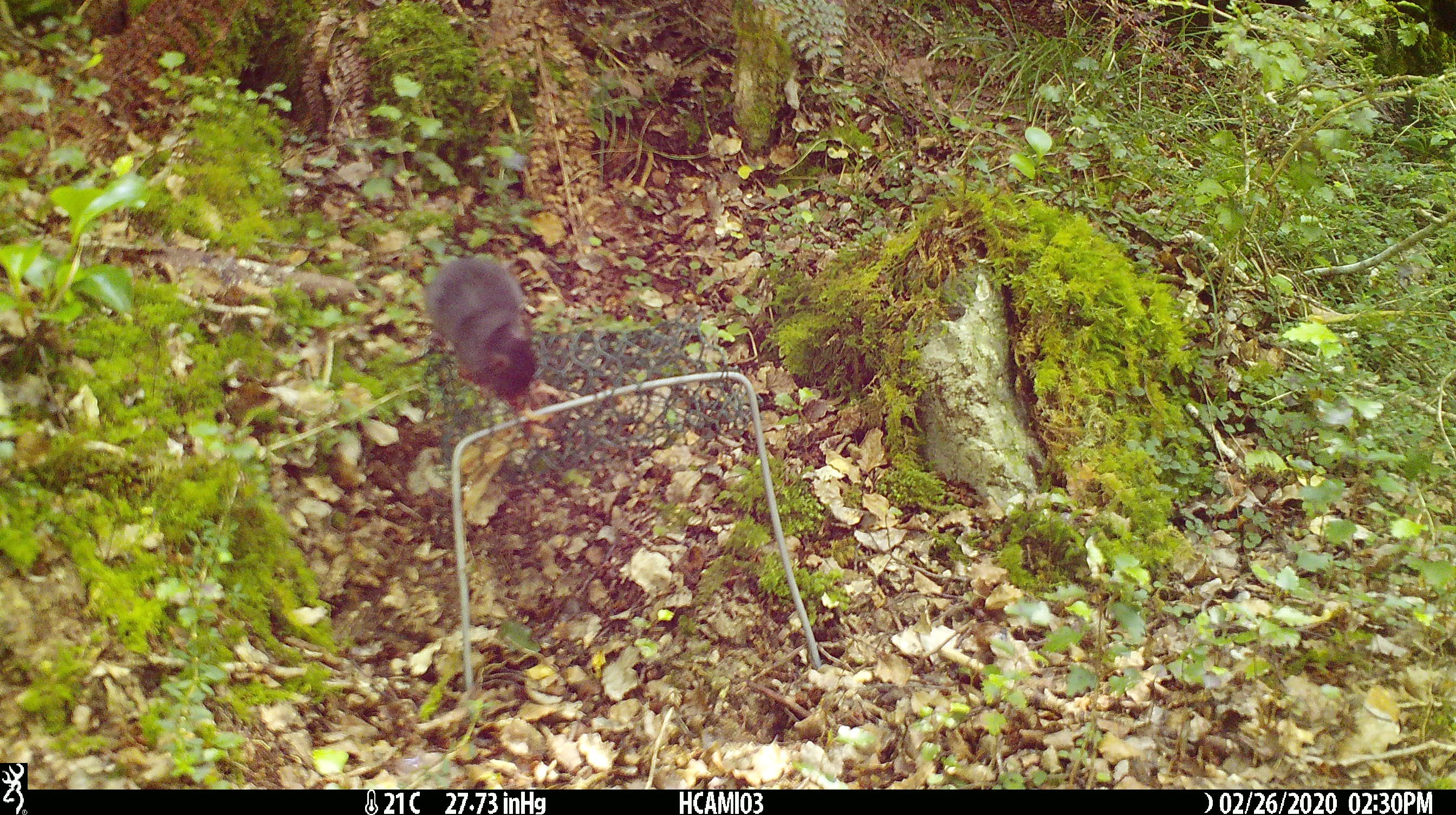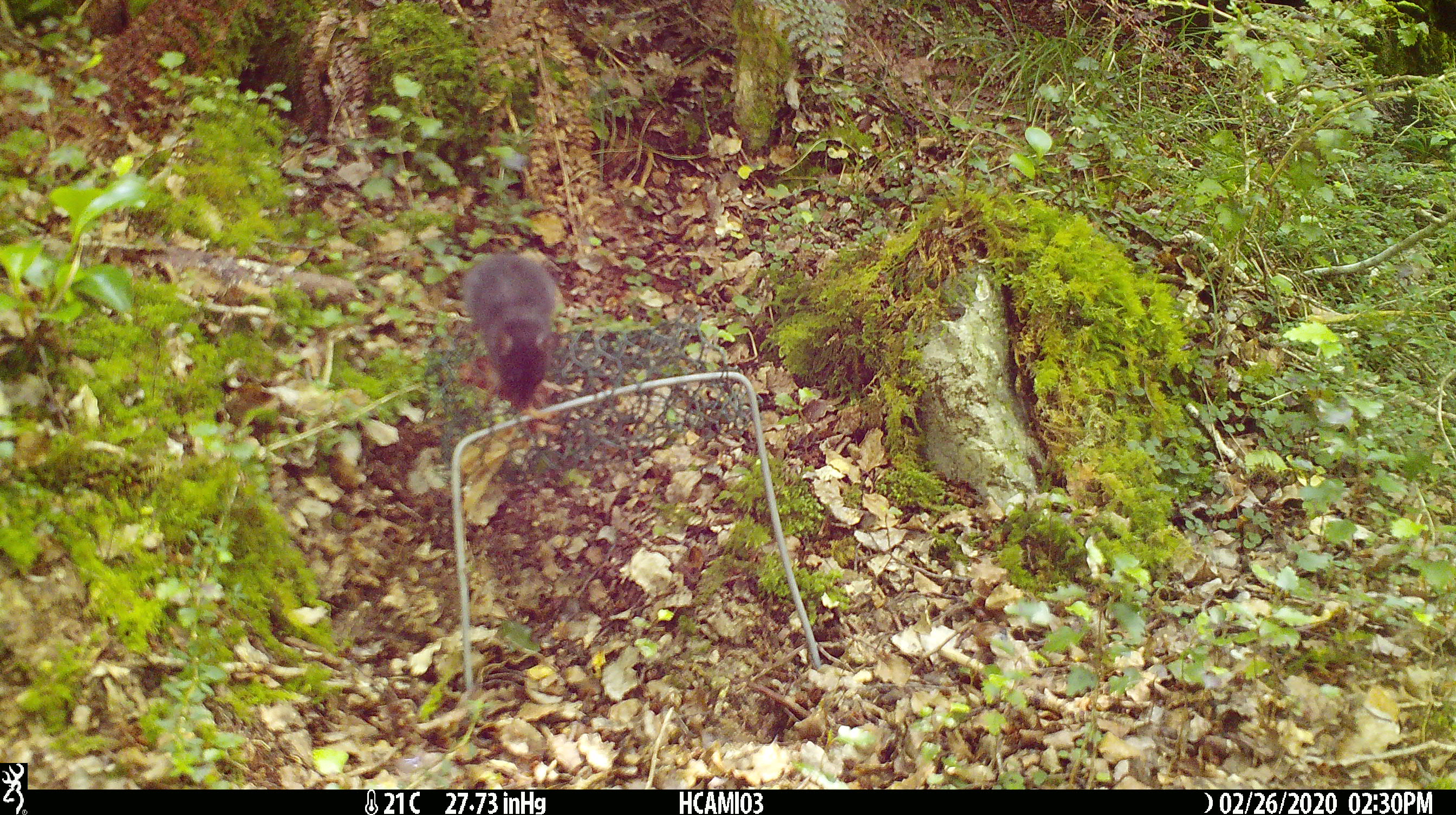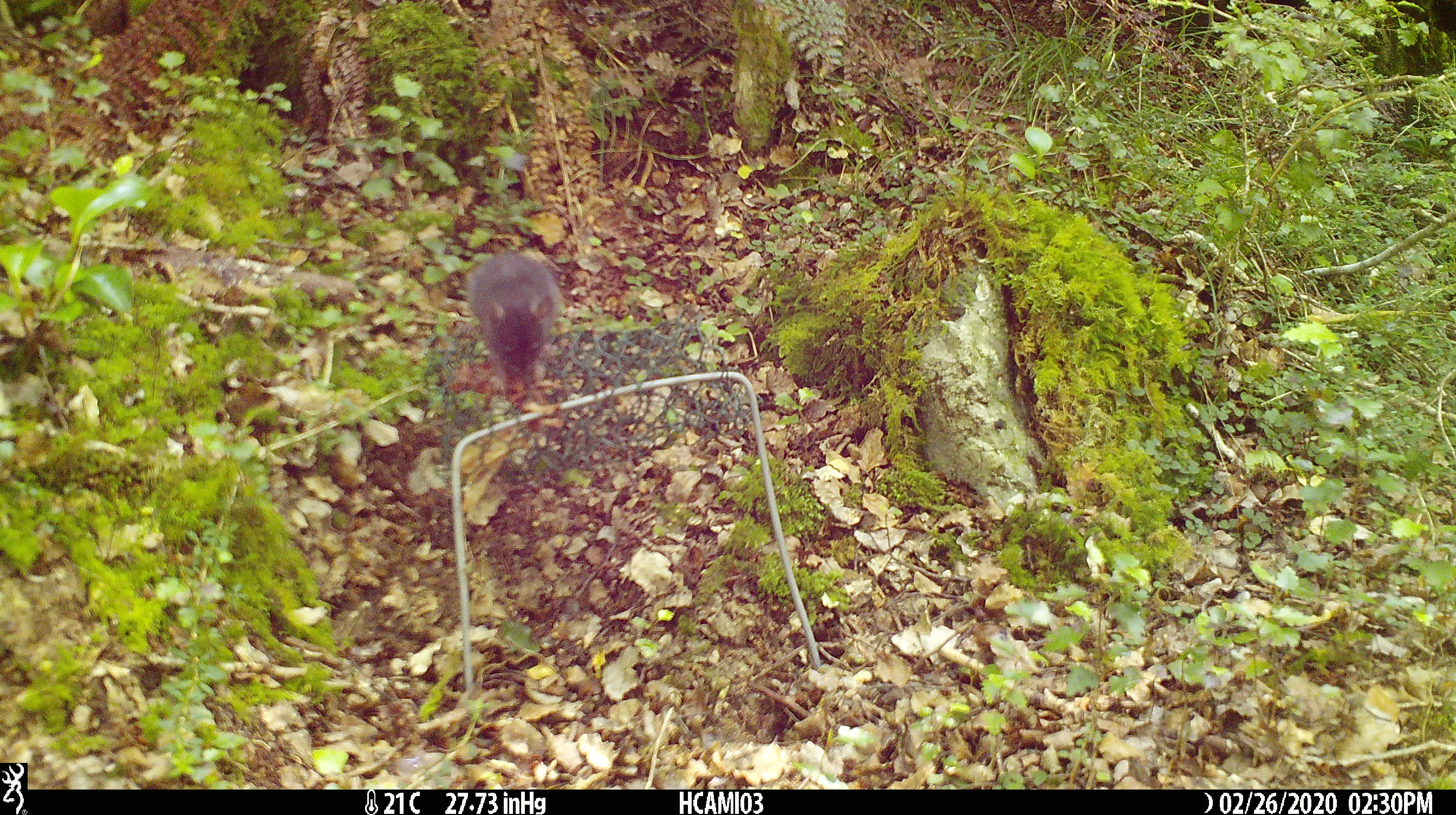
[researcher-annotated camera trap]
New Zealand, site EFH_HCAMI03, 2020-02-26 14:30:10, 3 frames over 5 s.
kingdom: Animalia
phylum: Chordata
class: Mammalia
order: Rodentia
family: Muridae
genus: Mus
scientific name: Mus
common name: mouse